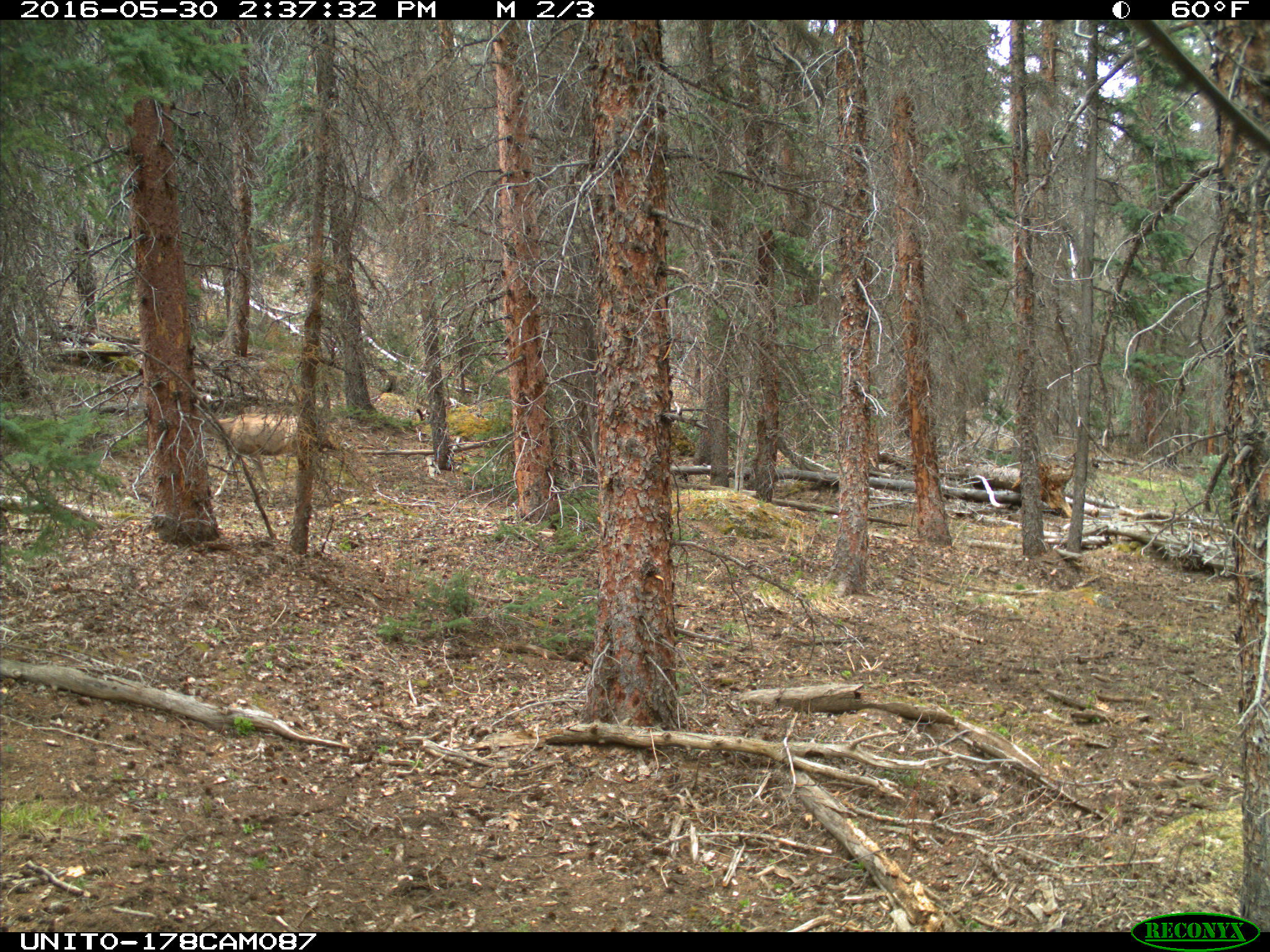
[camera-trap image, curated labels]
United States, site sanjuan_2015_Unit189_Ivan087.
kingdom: Animalia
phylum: Chordata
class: Mammalia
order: Artiodactyla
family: Cervidae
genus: Odocoileus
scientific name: Odocoileus hemionus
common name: mule deer